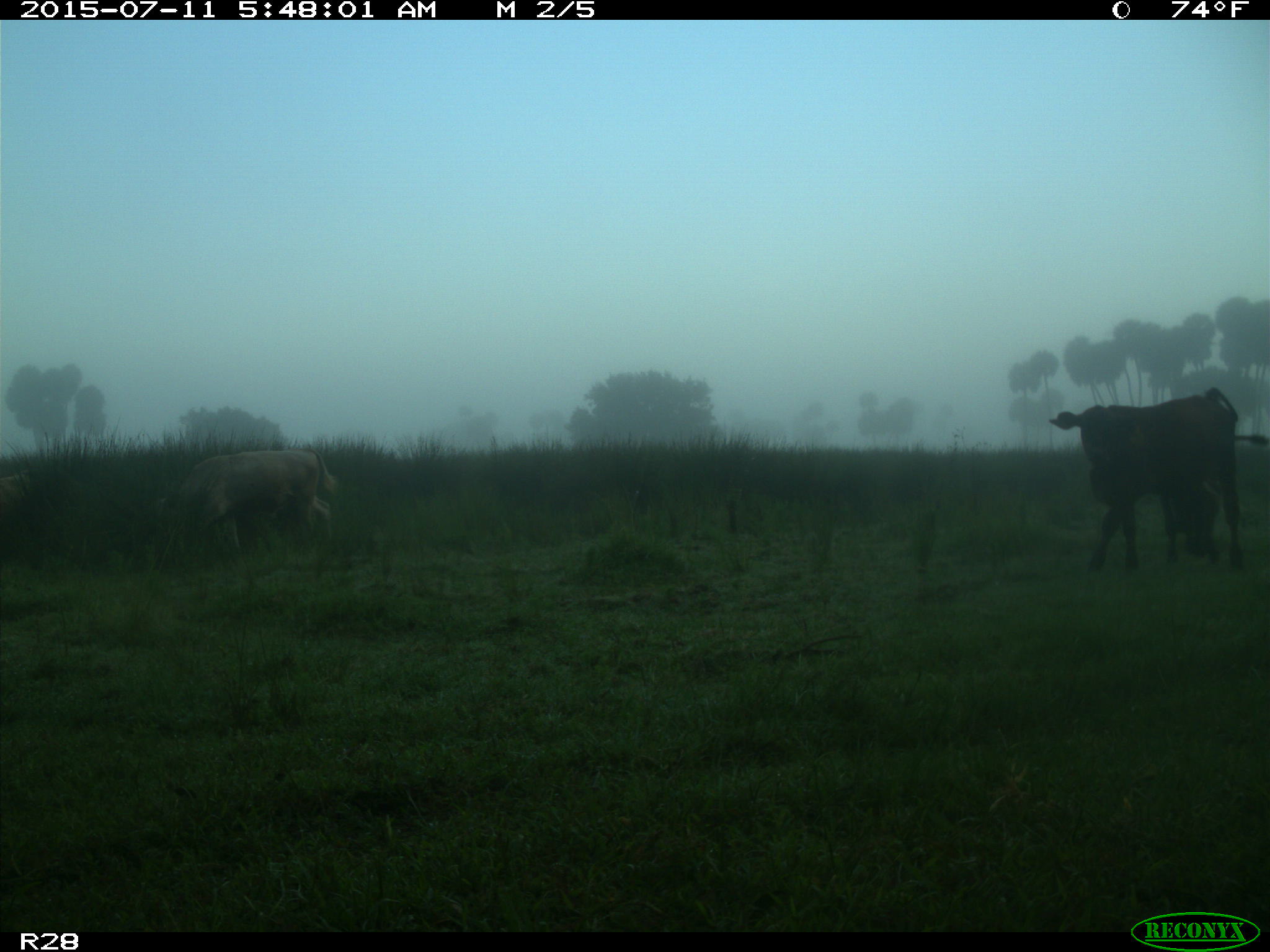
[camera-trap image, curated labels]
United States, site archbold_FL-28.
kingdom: Animalia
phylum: Chordata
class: Mammalia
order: Artiodactyla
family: Bovidae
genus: Bos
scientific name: Bos taurus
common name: domestic cow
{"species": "Bos taurus (domestic cow)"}